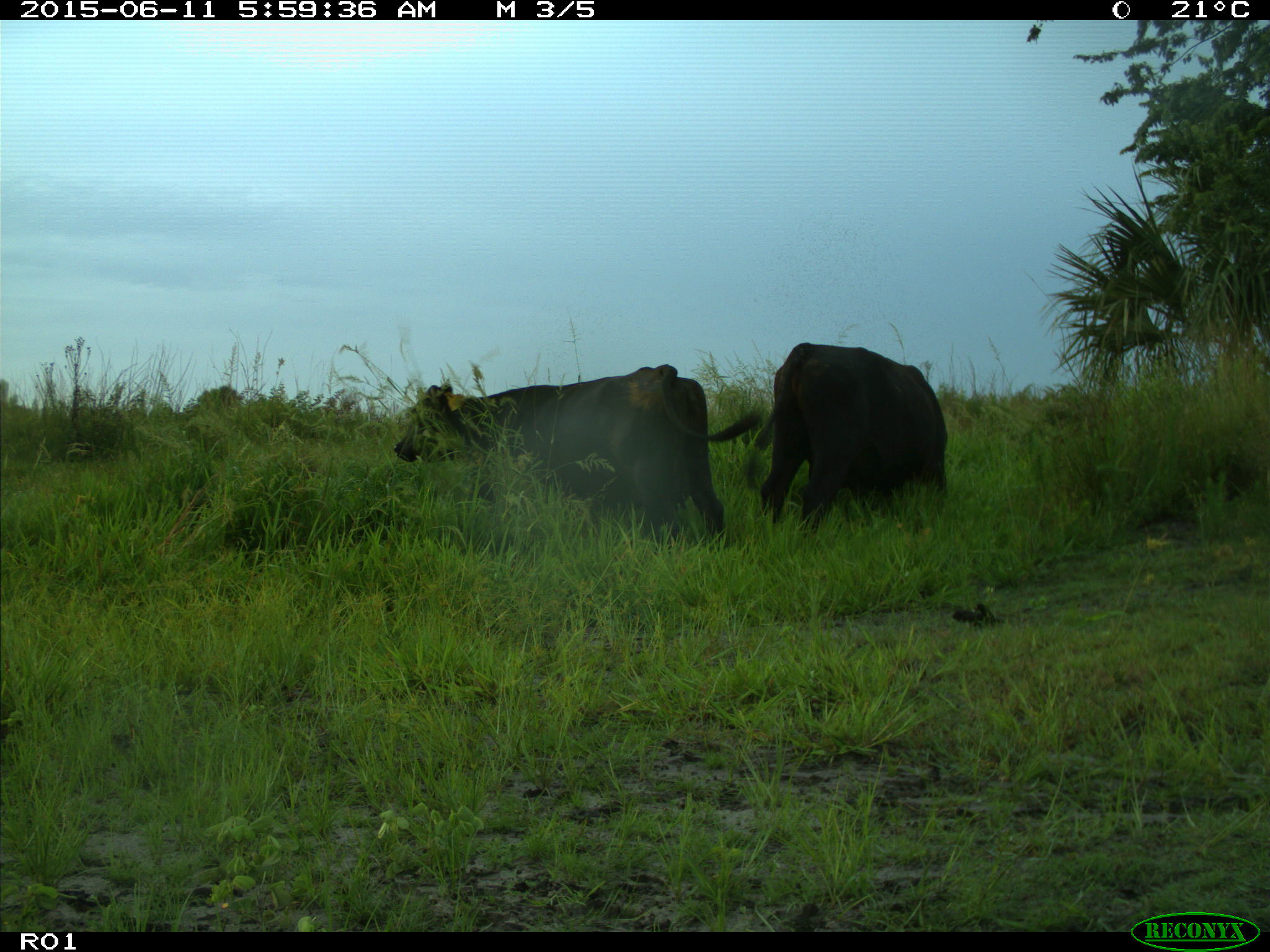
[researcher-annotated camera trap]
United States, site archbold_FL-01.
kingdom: Animalia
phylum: Chordata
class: Mammalia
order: Artiodactyla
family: Bovidae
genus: Bos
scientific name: Bos taurus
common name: domestic cow